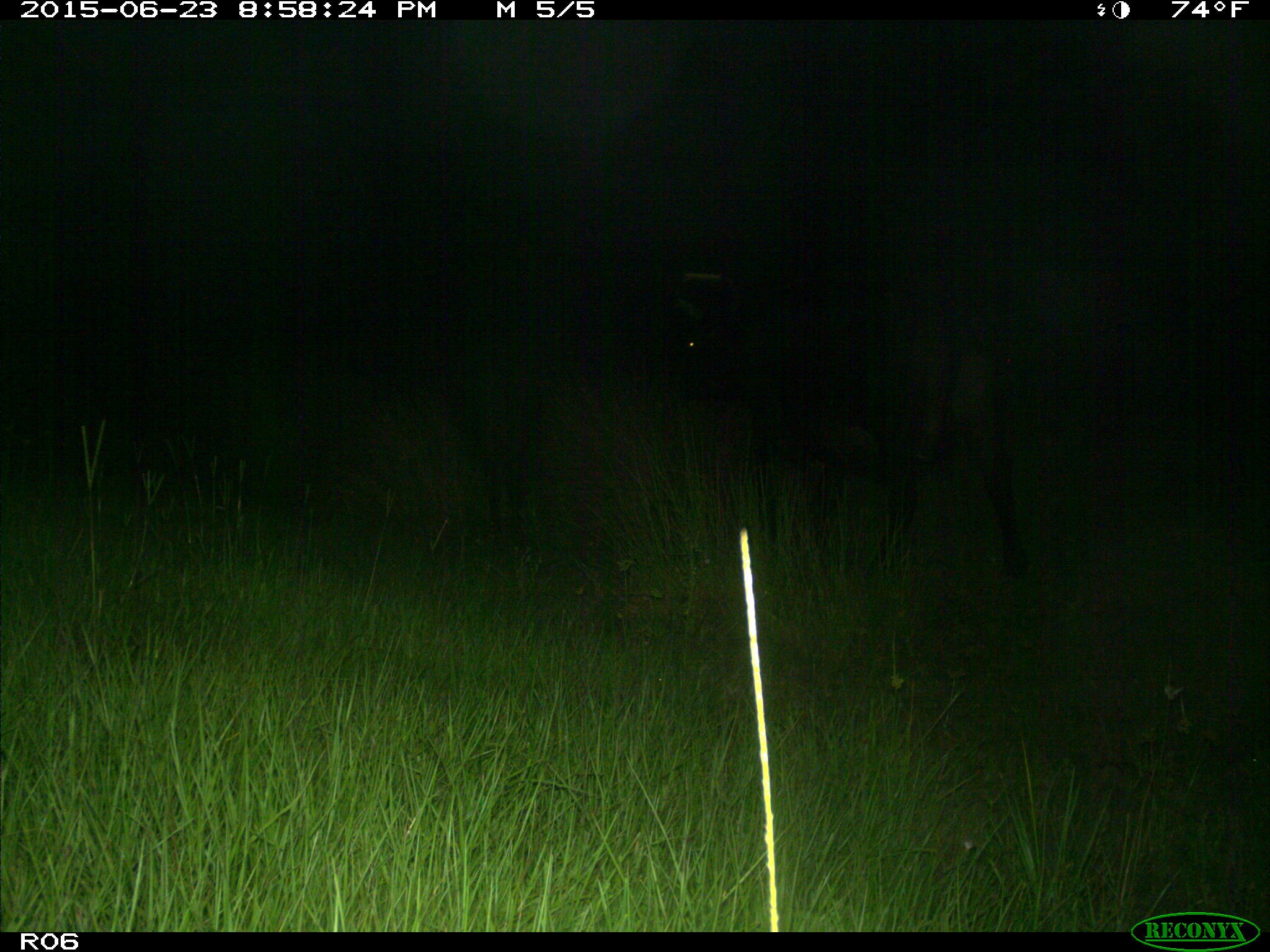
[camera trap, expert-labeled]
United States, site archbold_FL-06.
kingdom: Animalia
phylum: Chordata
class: Mammalia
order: Artiodactyla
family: Bovidae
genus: Bos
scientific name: Bos taurus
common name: domestic cow